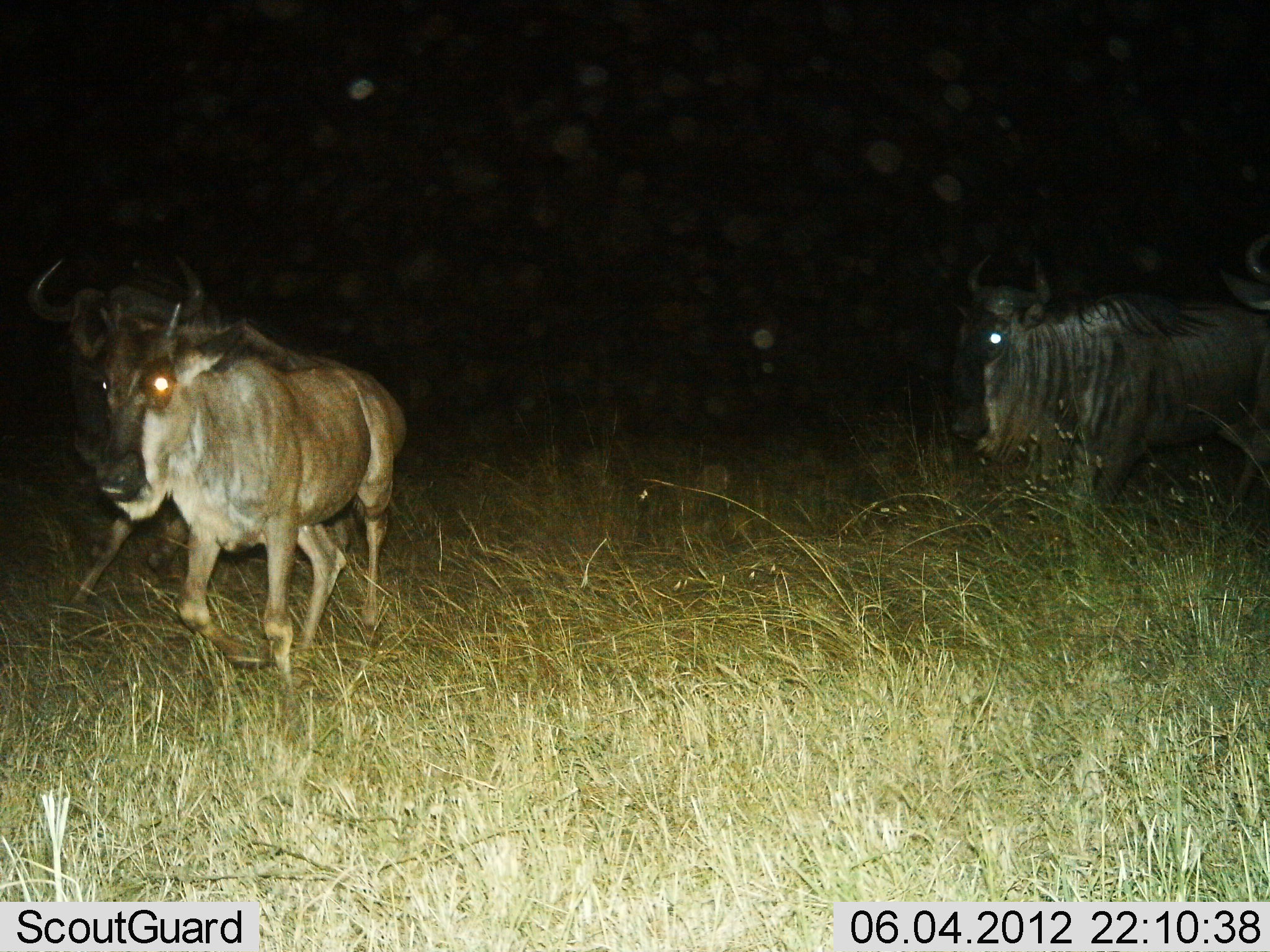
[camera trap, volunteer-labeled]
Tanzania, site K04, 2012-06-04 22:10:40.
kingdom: Animalia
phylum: Chordata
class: Mammalia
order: Artiodactyla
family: Bovidae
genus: Connochaetes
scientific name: Connochaetes taurinus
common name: blue wildebeest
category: wildebeest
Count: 4.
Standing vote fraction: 0%.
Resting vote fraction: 0%.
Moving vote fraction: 100%.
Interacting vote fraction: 0%.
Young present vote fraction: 0%.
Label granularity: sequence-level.